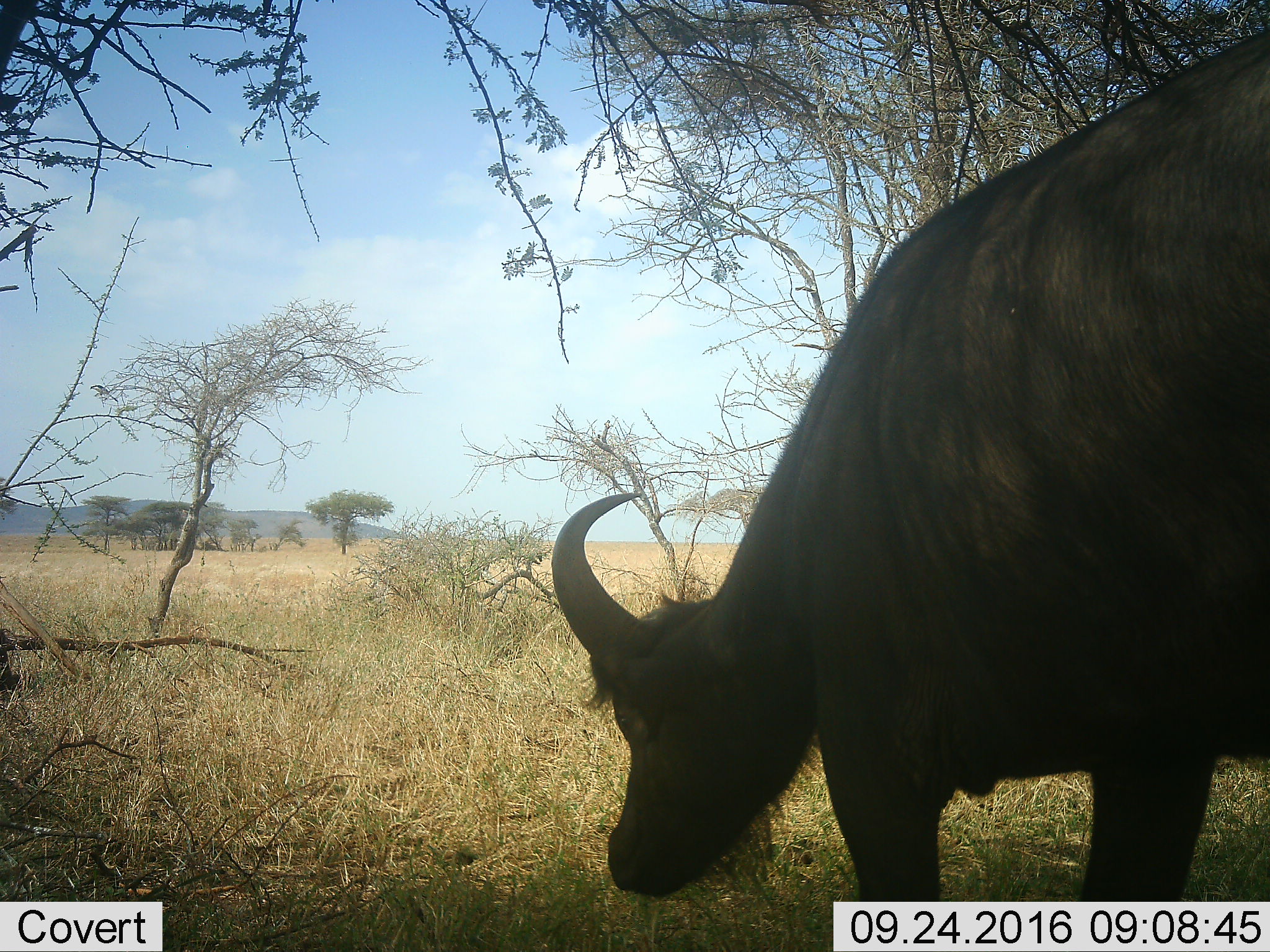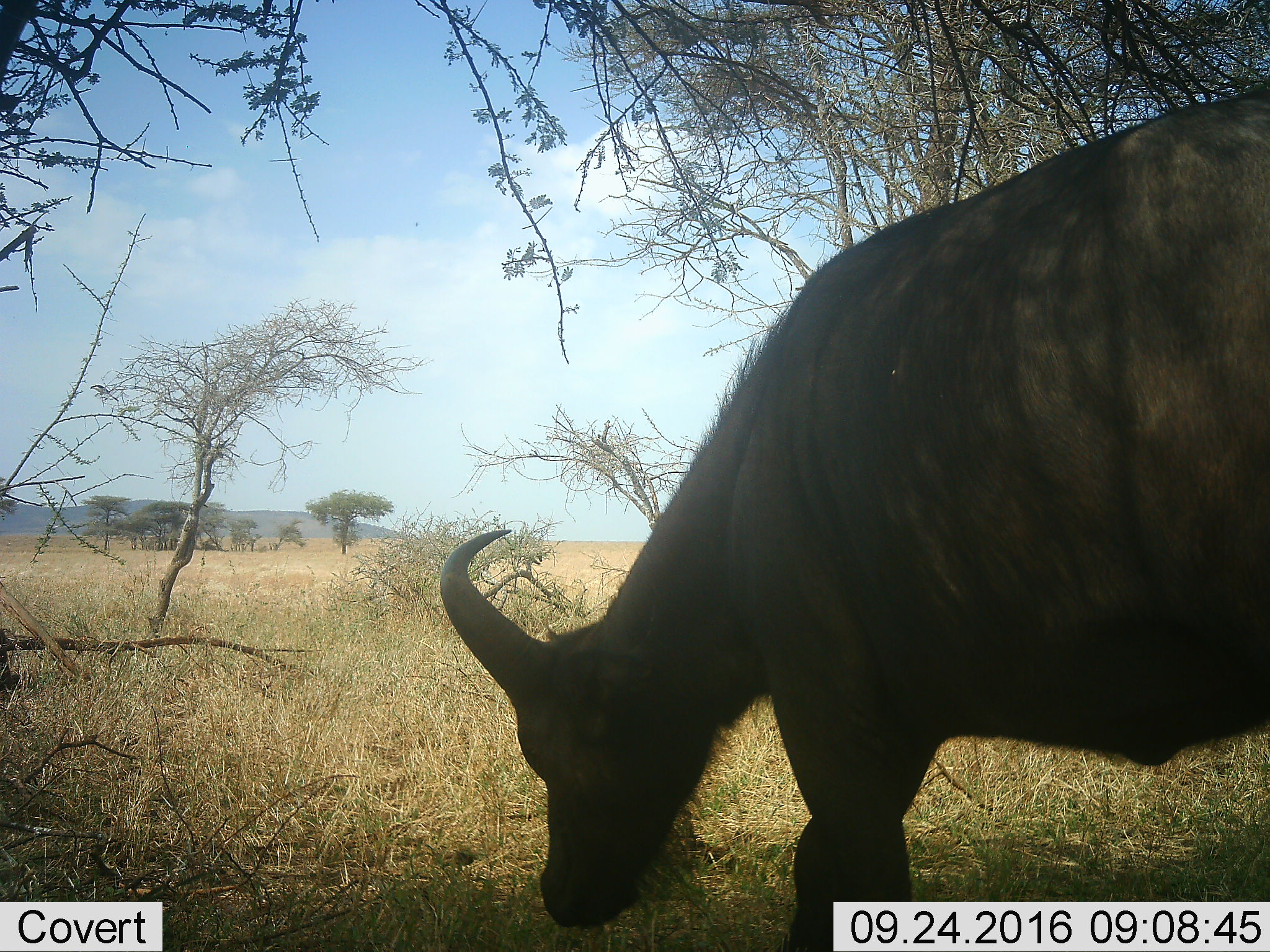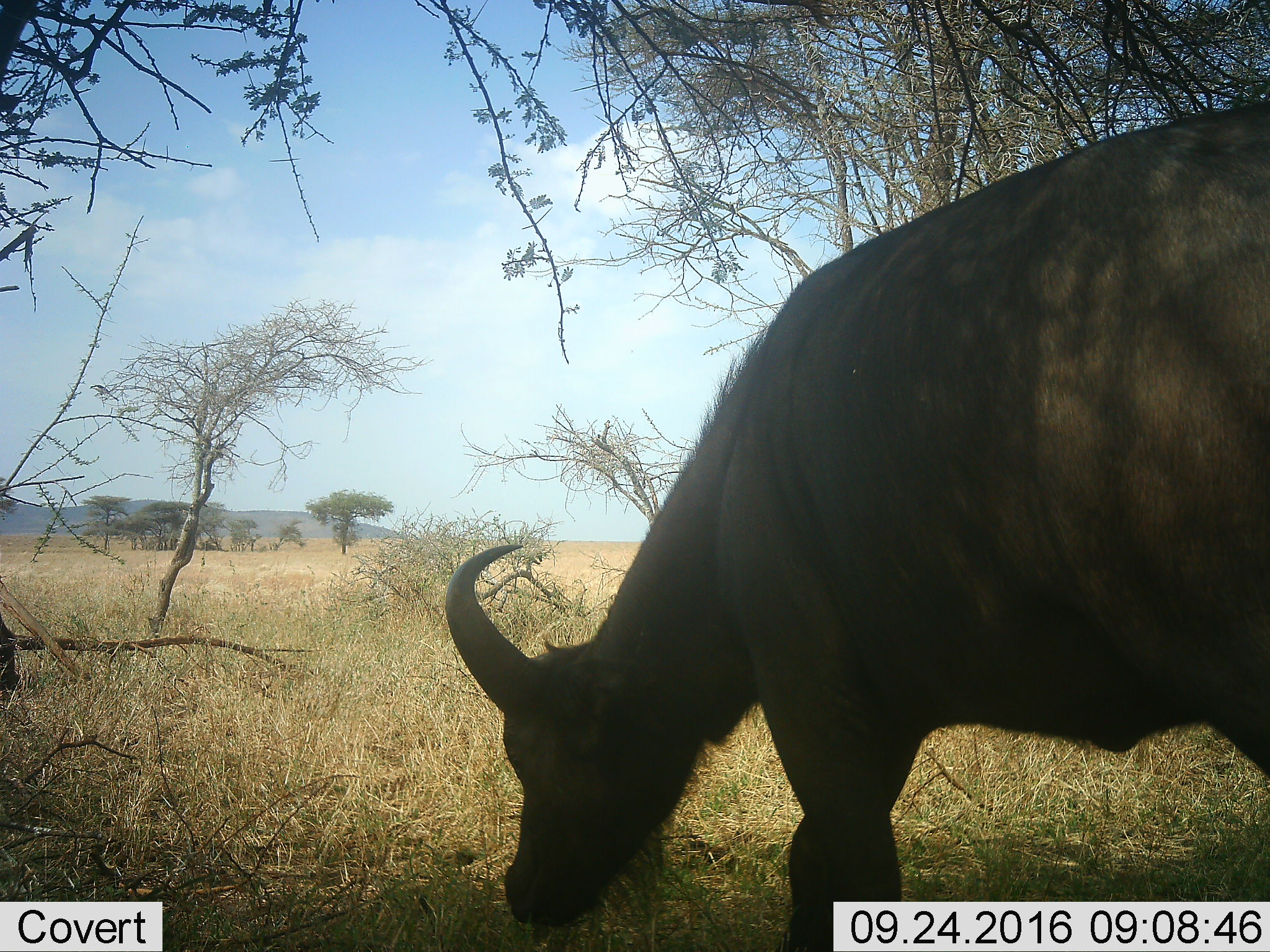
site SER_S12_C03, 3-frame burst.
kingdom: Animalia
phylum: Chordata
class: Mammalia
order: Artiodactyla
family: Bovidae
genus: Syncerus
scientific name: Syncerus caffer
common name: african buffalo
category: buffalo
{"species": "buffalo (african buffalo) (Syncerus caffer)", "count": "1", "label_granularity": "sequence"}